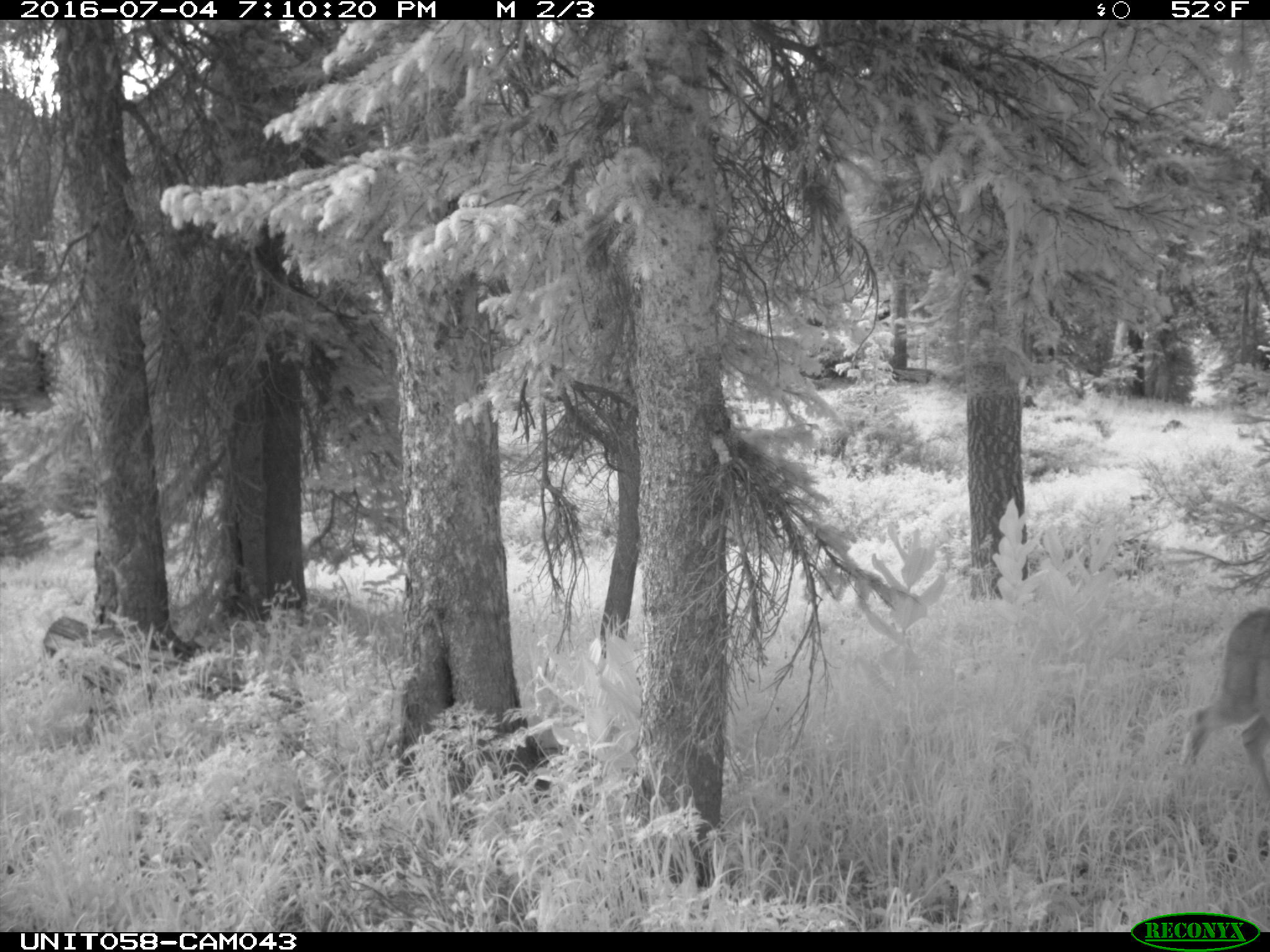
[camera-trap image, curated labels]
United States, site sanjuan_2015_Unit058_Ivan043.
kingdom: Animalia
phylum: Chordata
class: Mammalia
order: Artiodactyla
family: Cervidae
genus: Odocoileus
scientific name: Odocoileus hemionus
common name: mule deer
Odocoileus hemionus (mule deer).